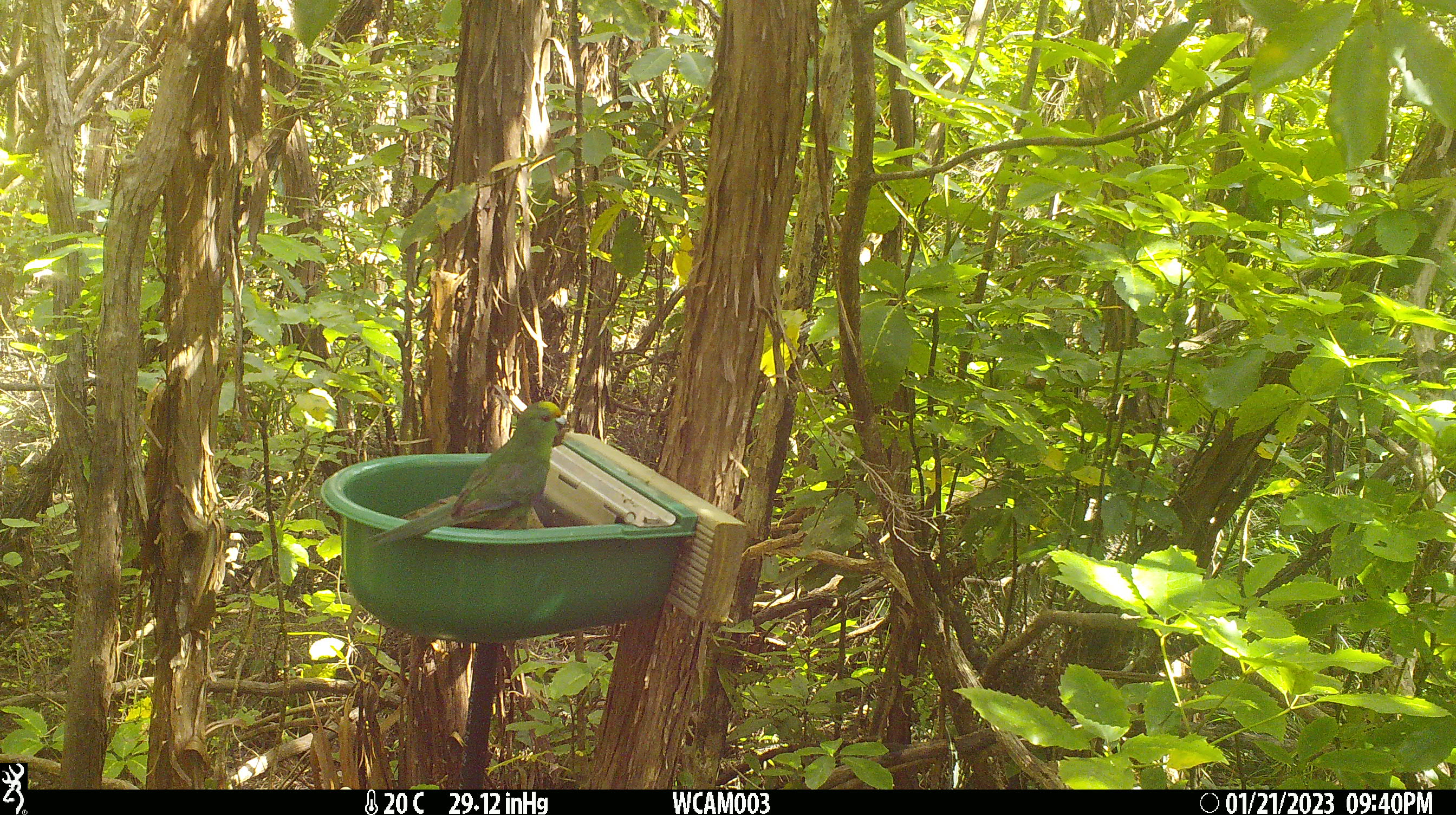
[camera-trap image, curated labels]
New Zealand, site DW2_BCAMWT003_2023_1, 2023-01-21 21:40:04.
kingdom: Animalia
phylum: Chordata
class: Aves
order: Psittaciformes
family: Psittaculidae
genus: Cyanoramphus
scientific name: Cyanoramphus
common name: parakeet